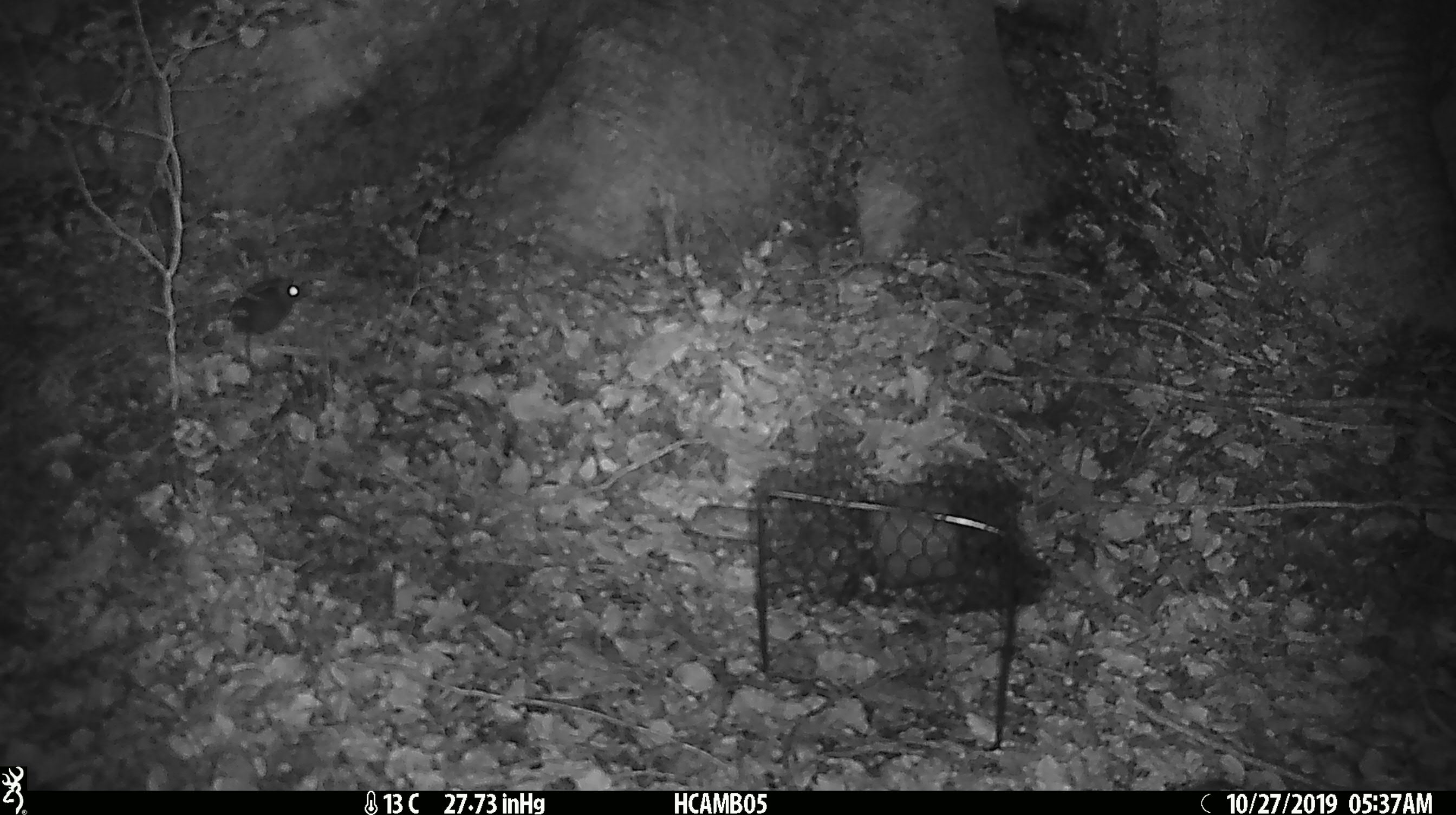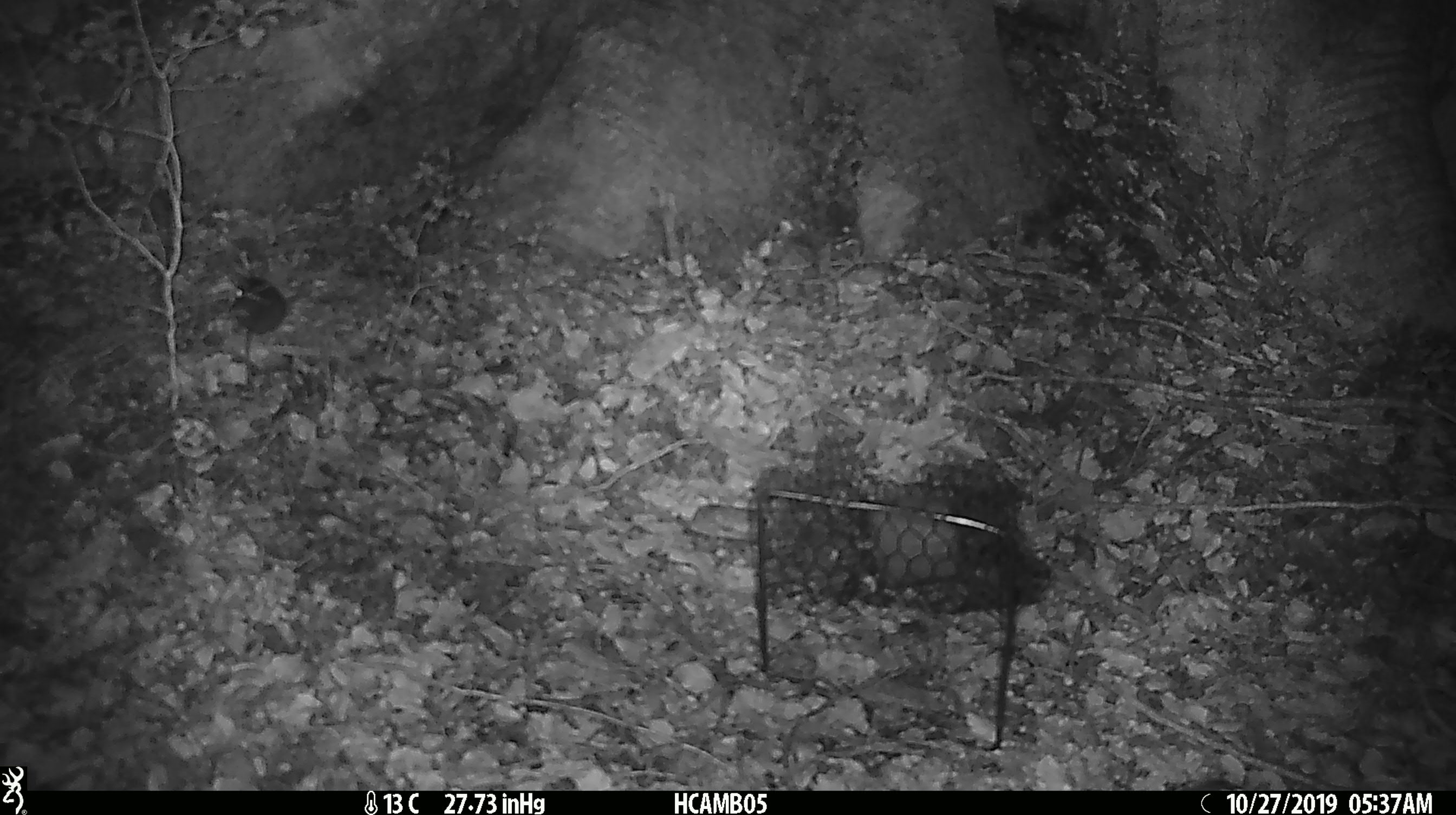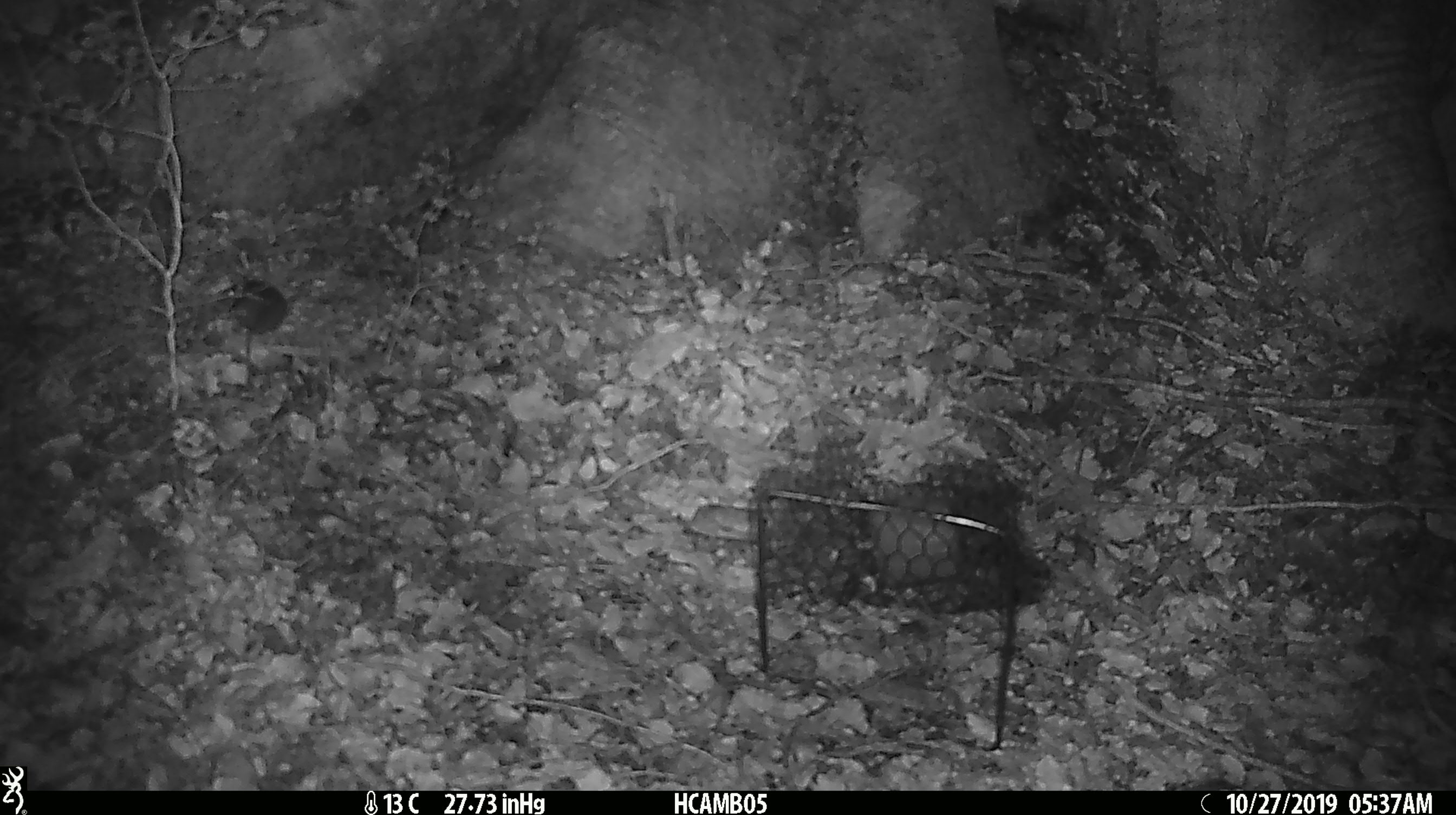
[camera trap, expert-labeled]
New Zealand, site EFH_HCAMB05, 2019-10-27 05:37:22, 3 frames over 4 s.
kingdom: Animalia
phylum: Chordata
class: Mammalia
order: Rodentia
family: Muridae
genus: Mus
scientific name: Mus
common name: mouse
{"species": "mouse (Mus)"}